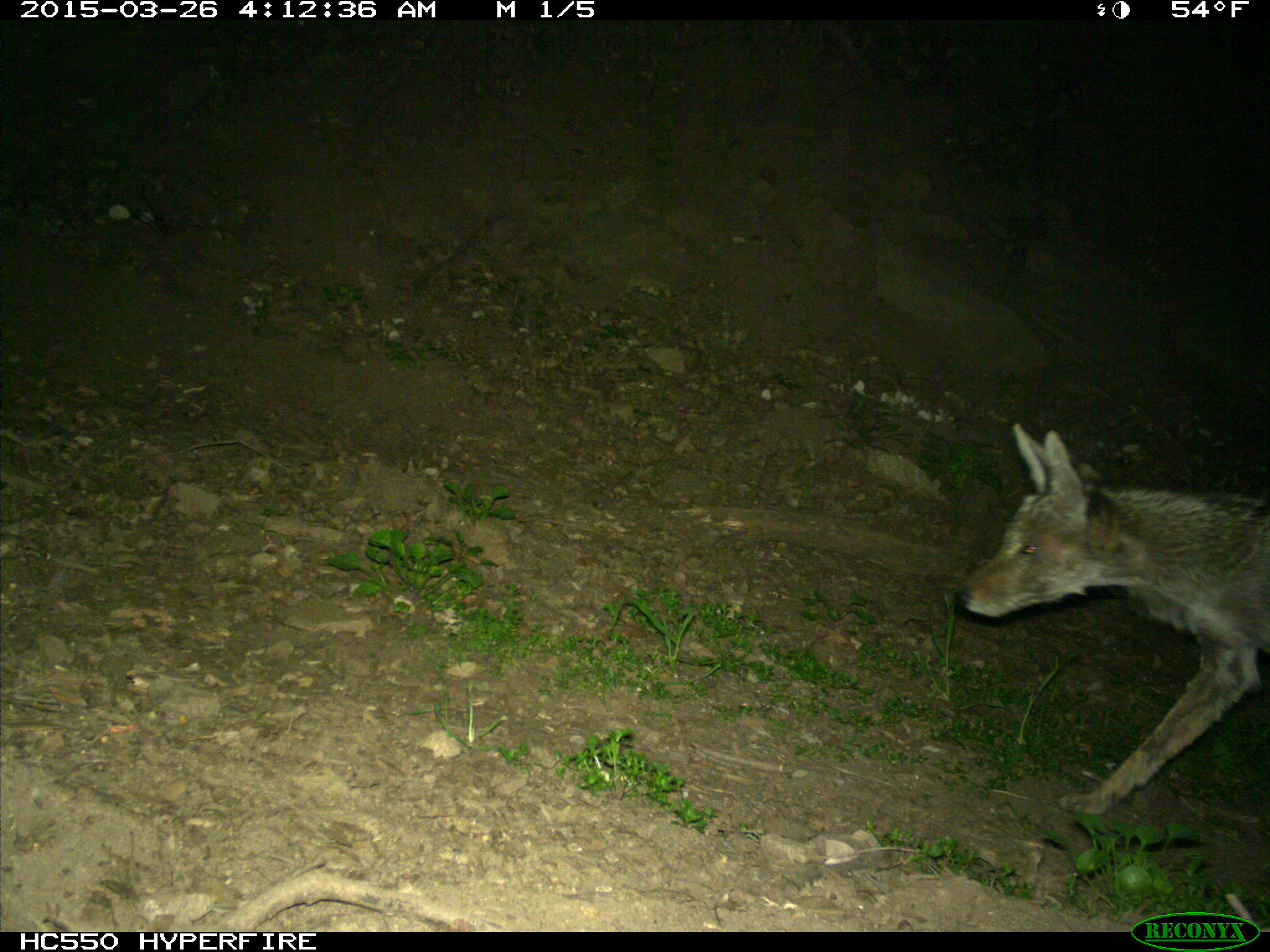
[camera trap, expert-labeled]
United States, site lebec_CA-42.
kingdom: Animalia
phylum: Chordata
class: Mammalia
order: Carnivora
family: Canidae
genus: Canis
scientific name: Canis latrans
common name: coyote